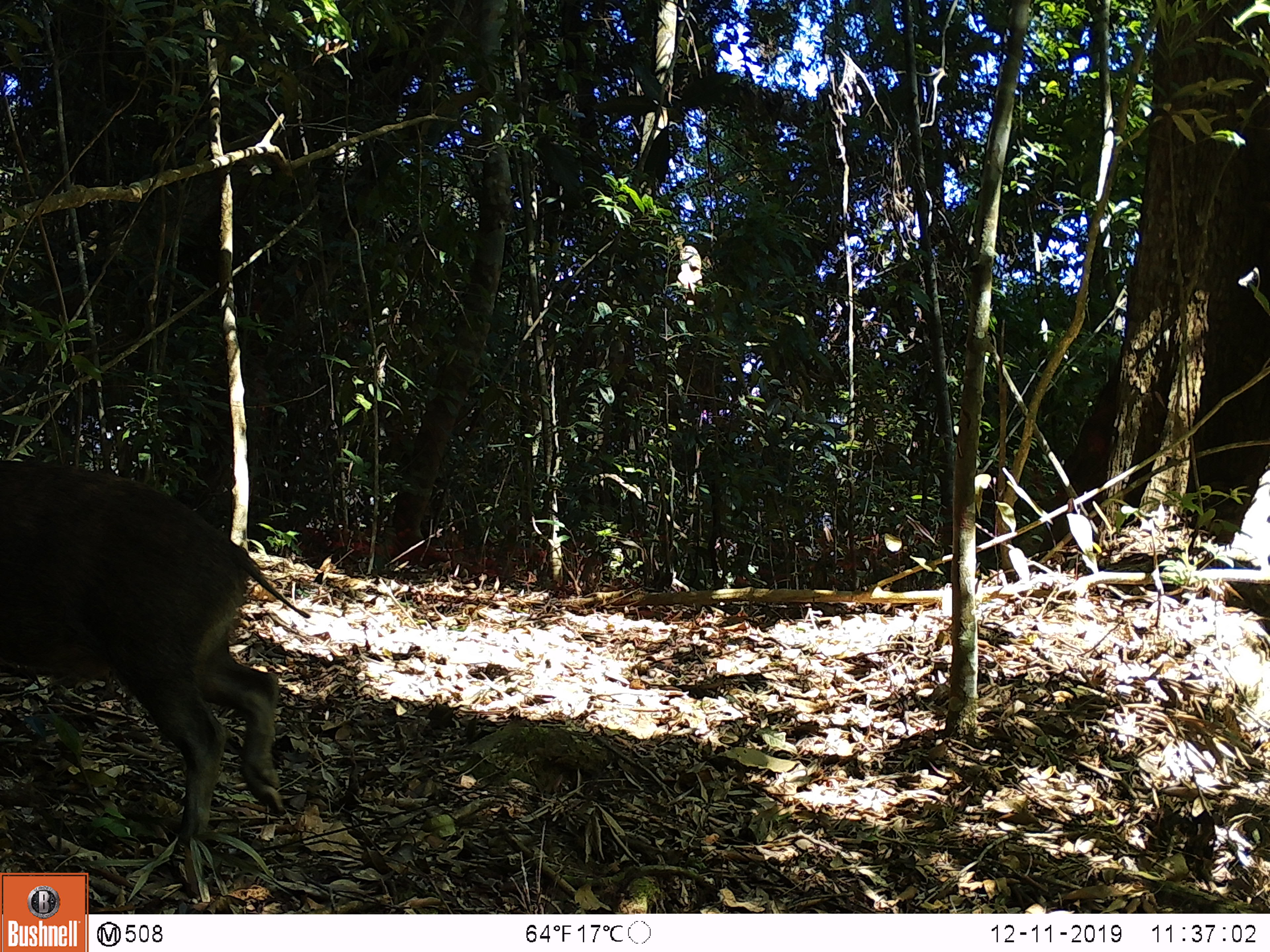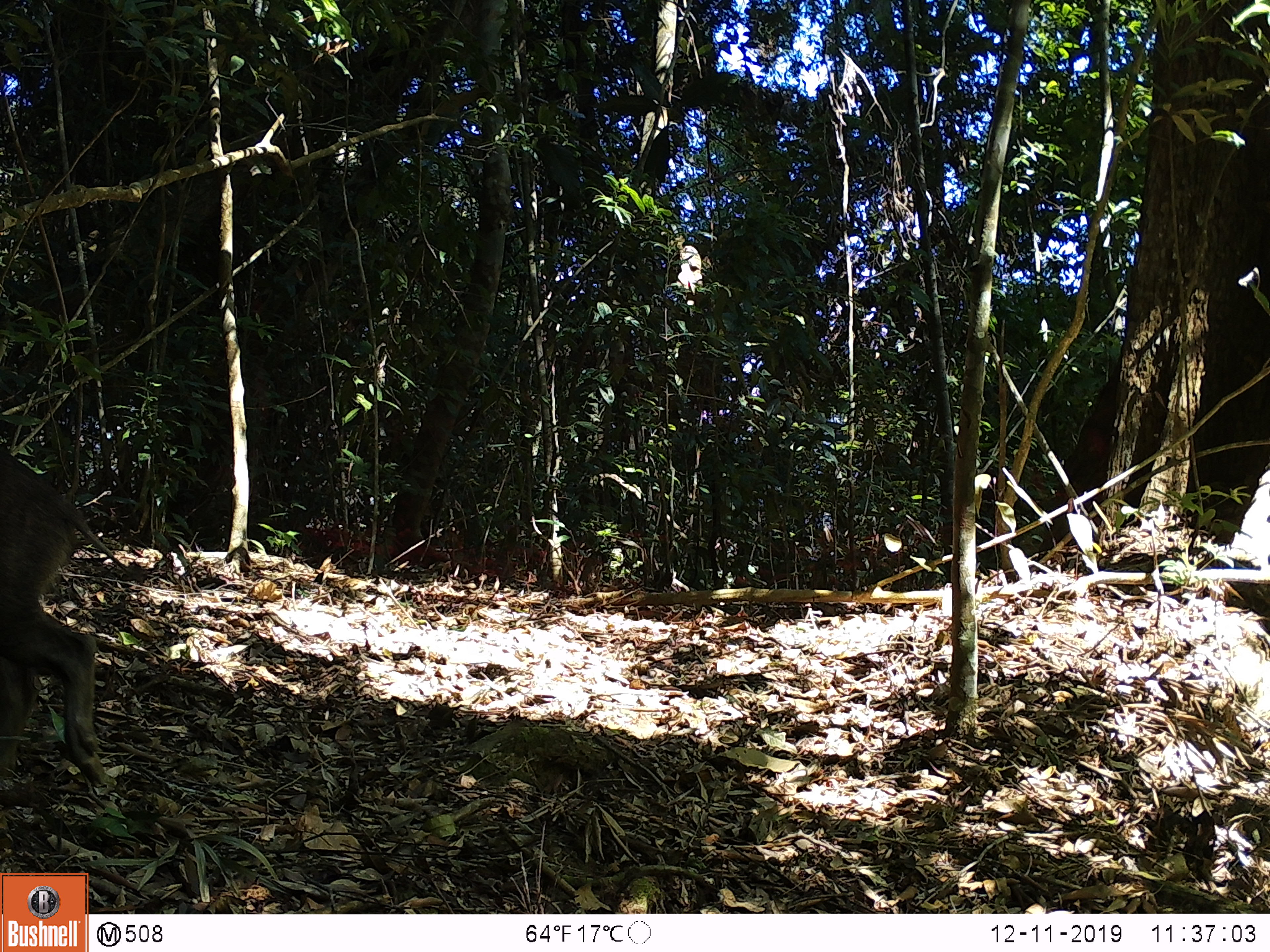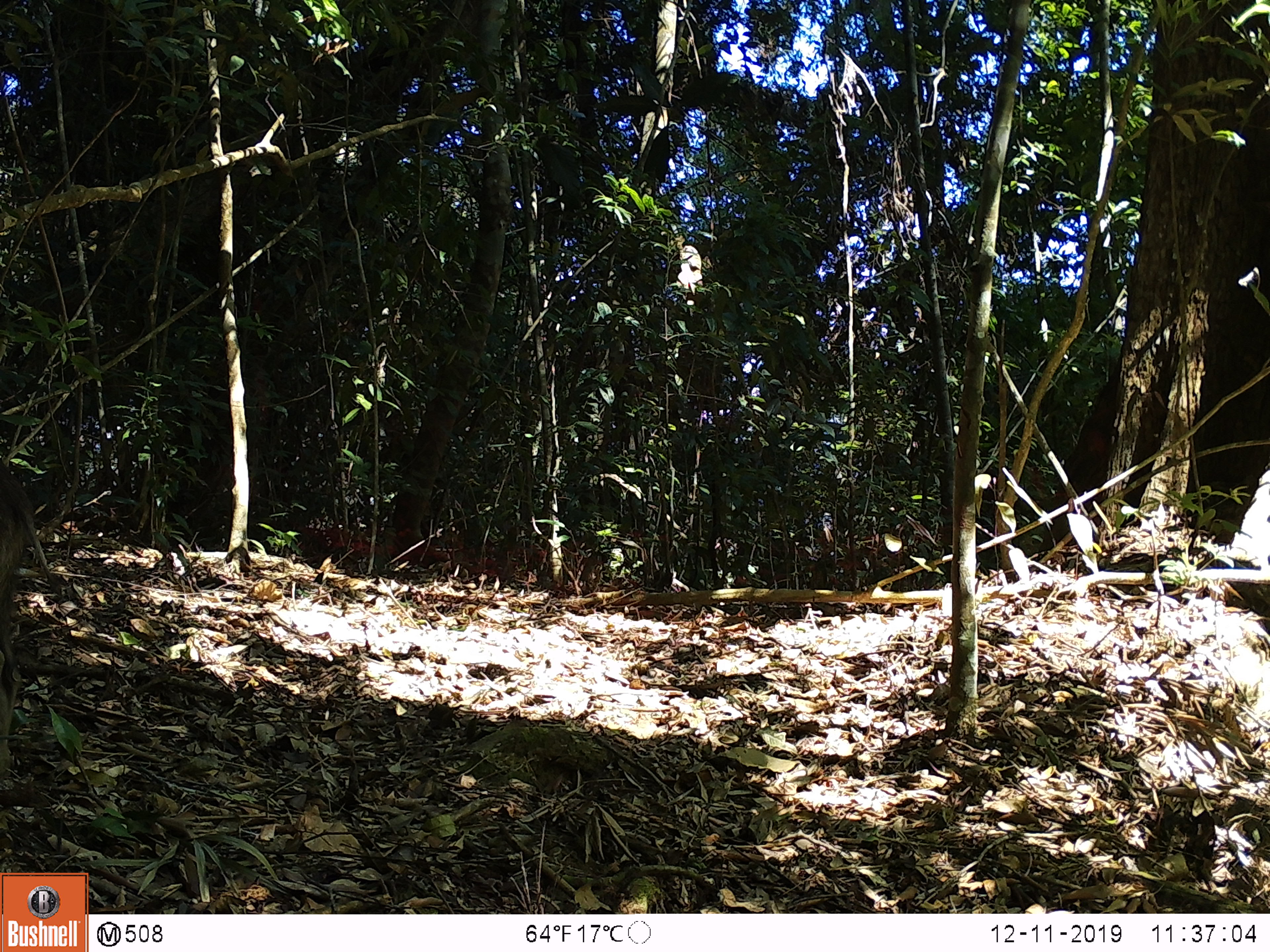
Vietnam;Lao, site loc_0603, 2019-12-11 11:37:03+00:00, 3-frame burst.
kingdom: Animalia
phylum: Chordata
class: Mammalia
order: Artiodactyla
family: Suidae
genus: Sus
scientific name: Sus scrofa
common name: eurasian wild pig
Eurasian wild pig (Sus scrofa). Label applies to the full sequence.